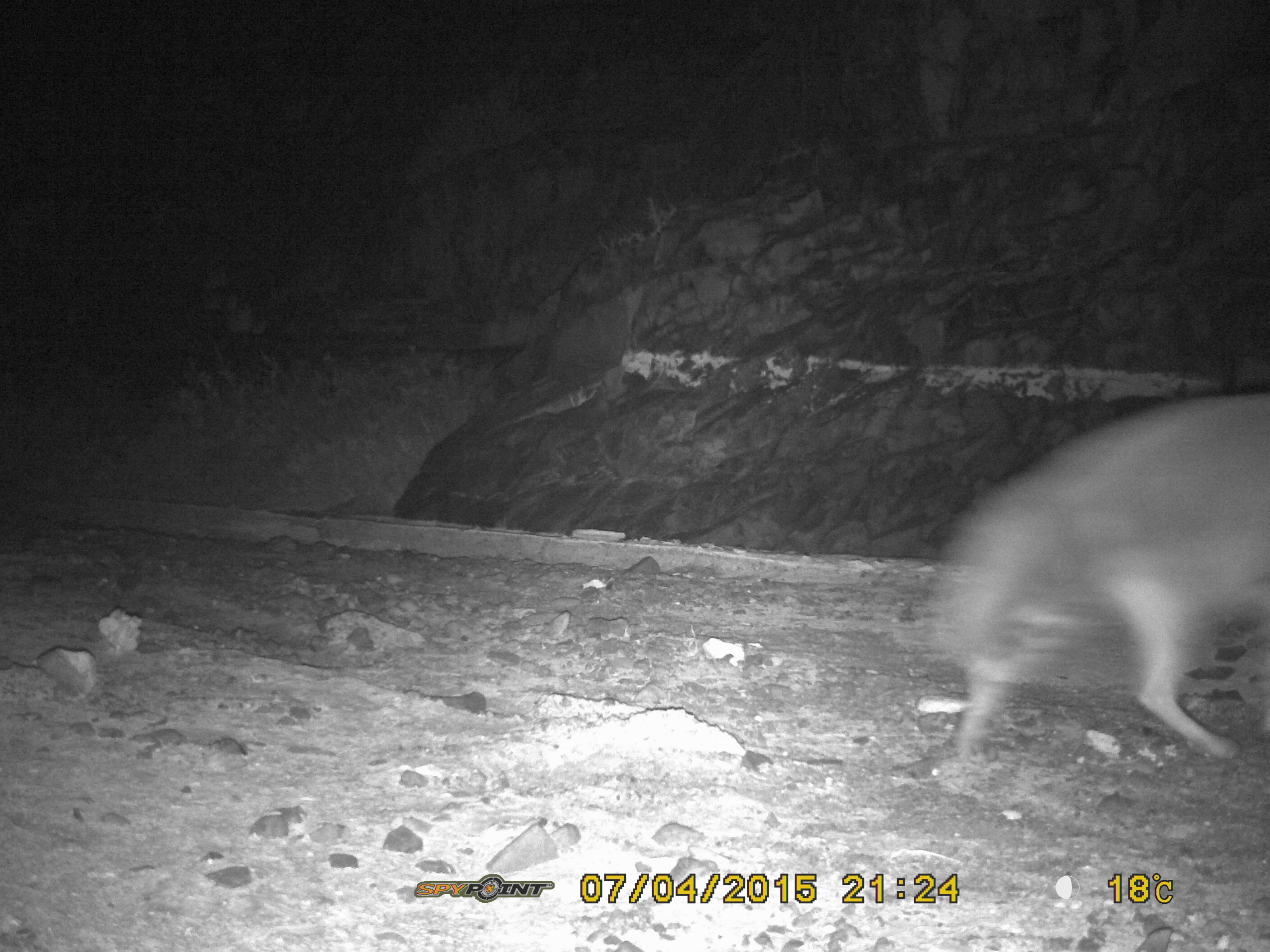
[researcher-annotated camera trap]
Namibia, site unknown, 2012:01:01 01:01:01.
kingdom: Animalia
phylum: Chordata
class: Mammalia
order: Carnivora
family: Hyaenidae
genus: Parahyaena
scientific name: Parahyaena brunnea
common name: brown hyena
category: hyaena brunnea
Hyaena brunnea (brown hyena) (Parahyaena brunnea).